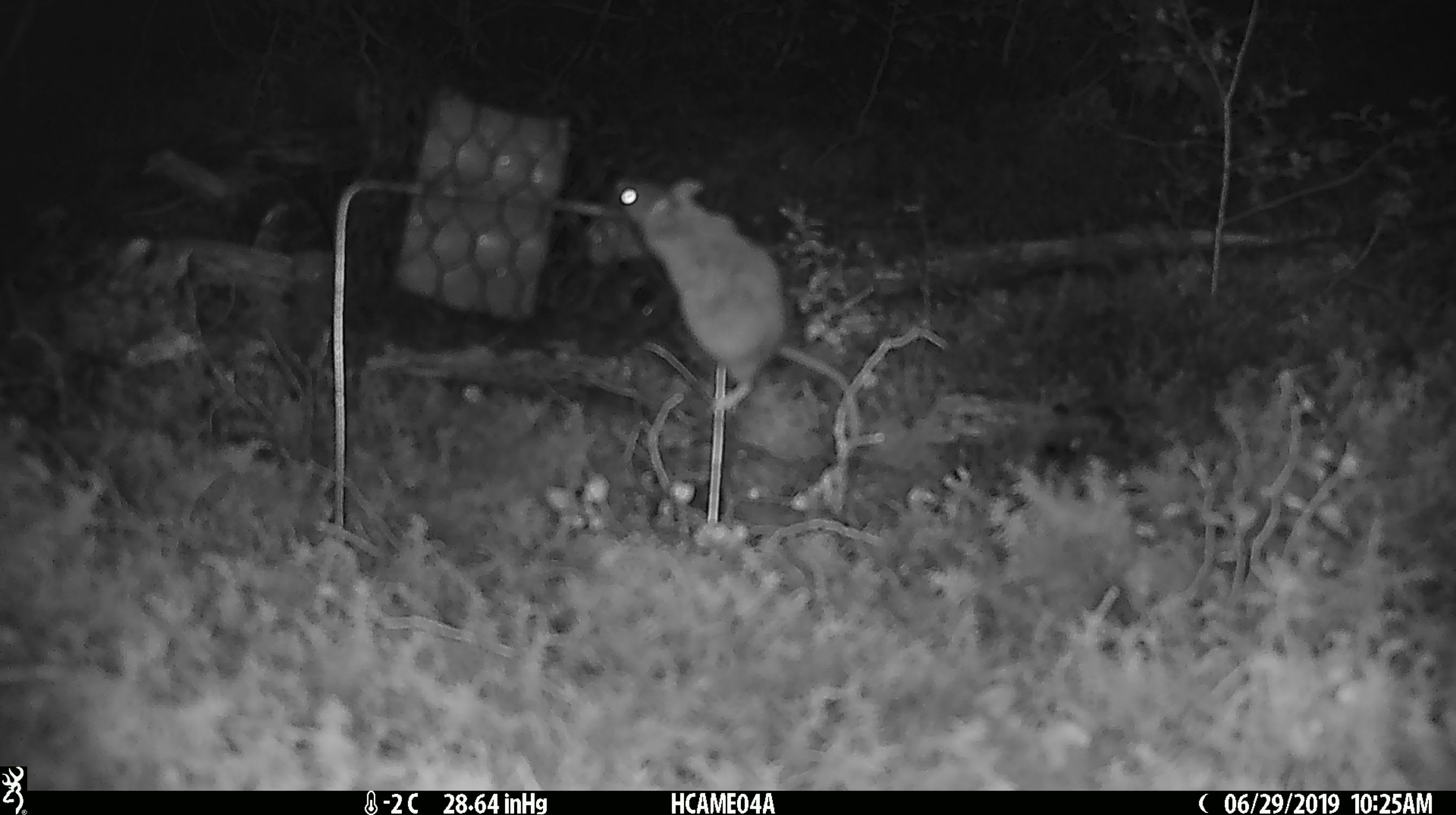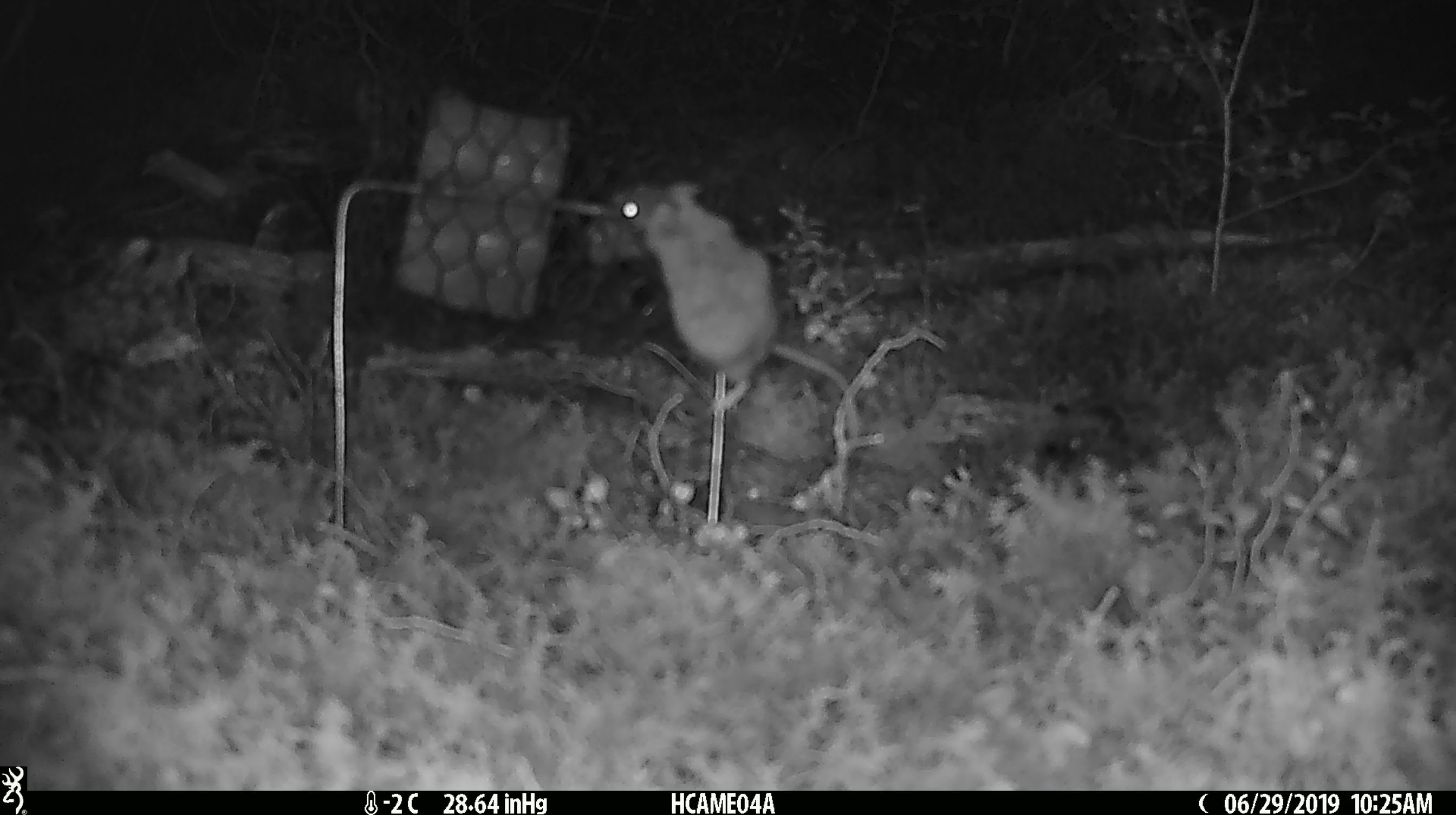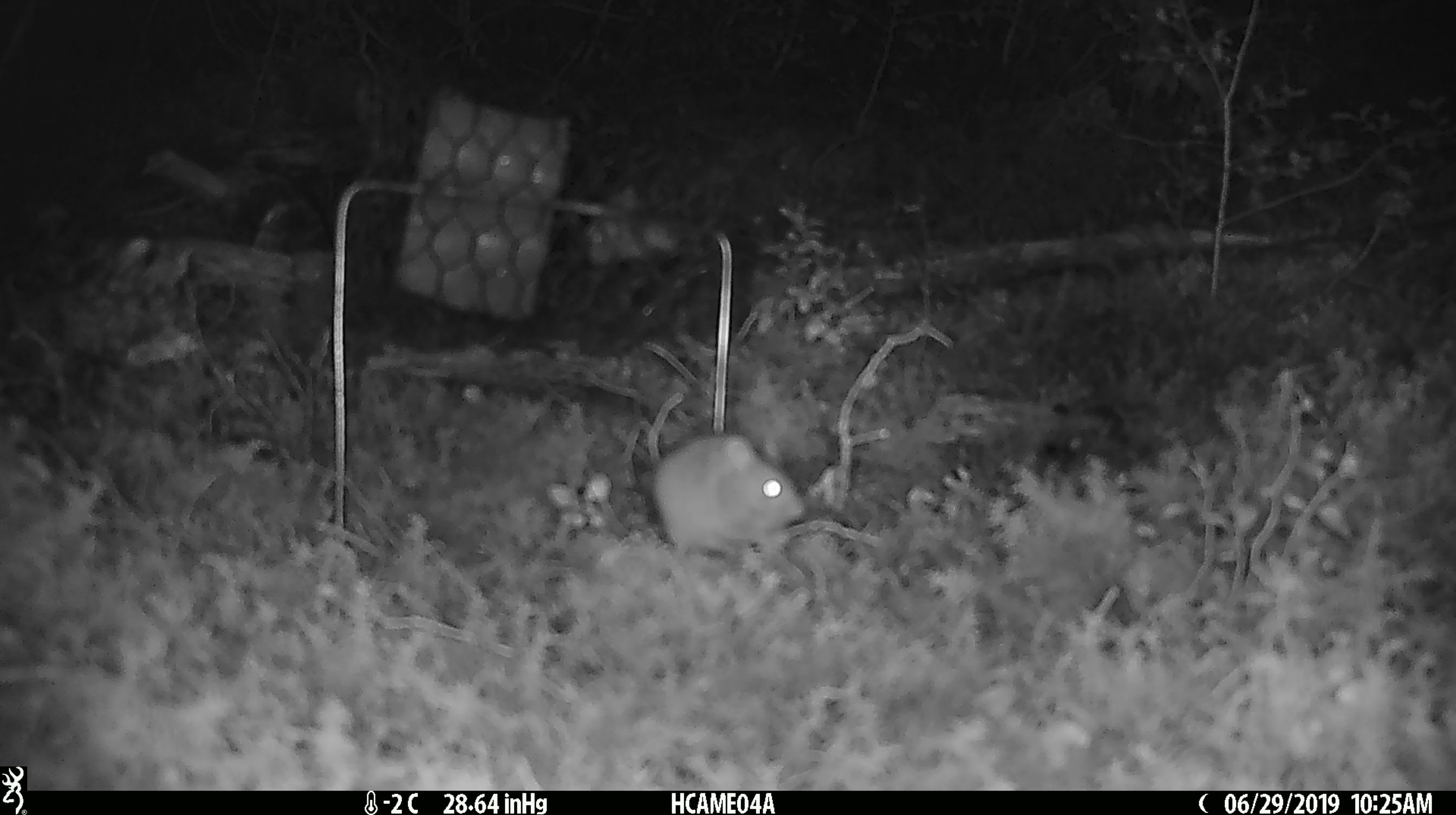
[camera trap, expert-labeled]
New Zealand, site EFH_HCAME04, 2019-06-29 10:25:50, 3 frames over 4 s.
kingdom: Animalia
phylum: Chordata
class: Mammalia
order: Rodentia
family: Muridae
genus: Mus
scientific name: Mus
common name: mouse